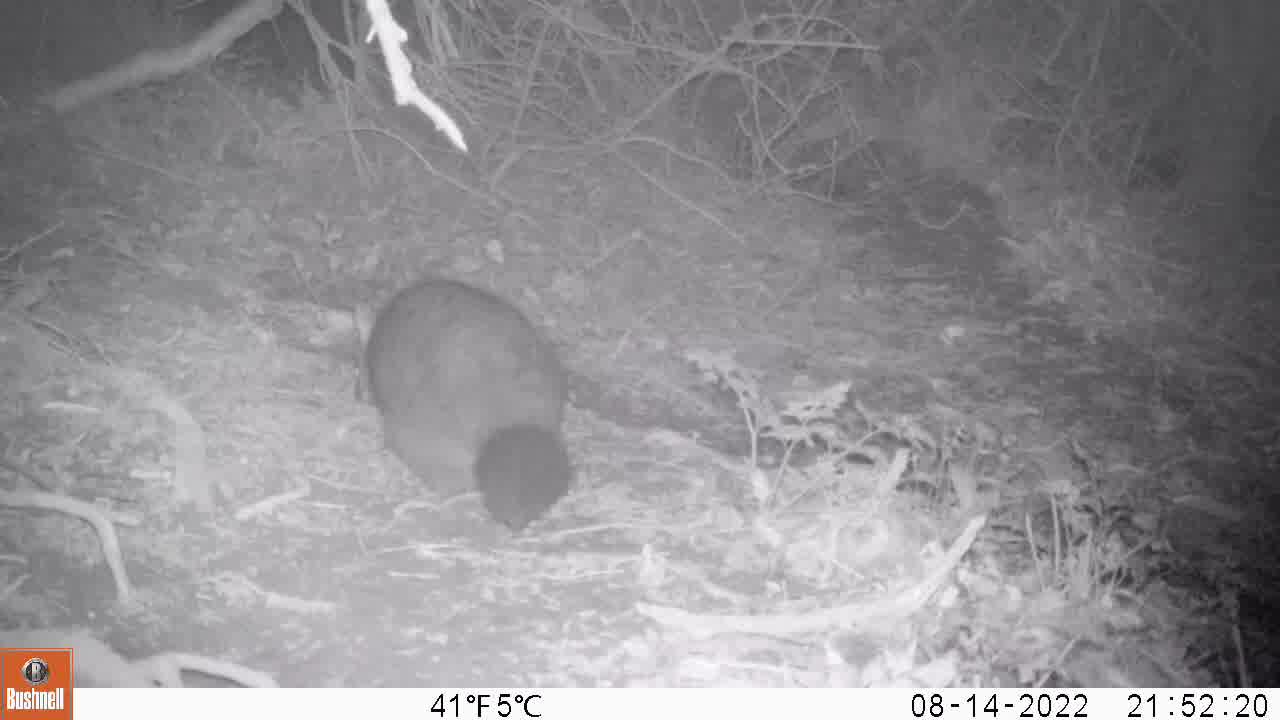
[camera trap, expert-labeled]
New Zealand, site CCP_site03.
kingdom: Animalia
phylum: Chordata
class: Mammalia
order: Diprotodontia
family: Phalangeridae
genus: Trichosurus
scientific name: Trichosurus vulpecula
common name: common brushtail possum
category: possum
Possum (common brushtail possum) (Trichosurus vulpecula).